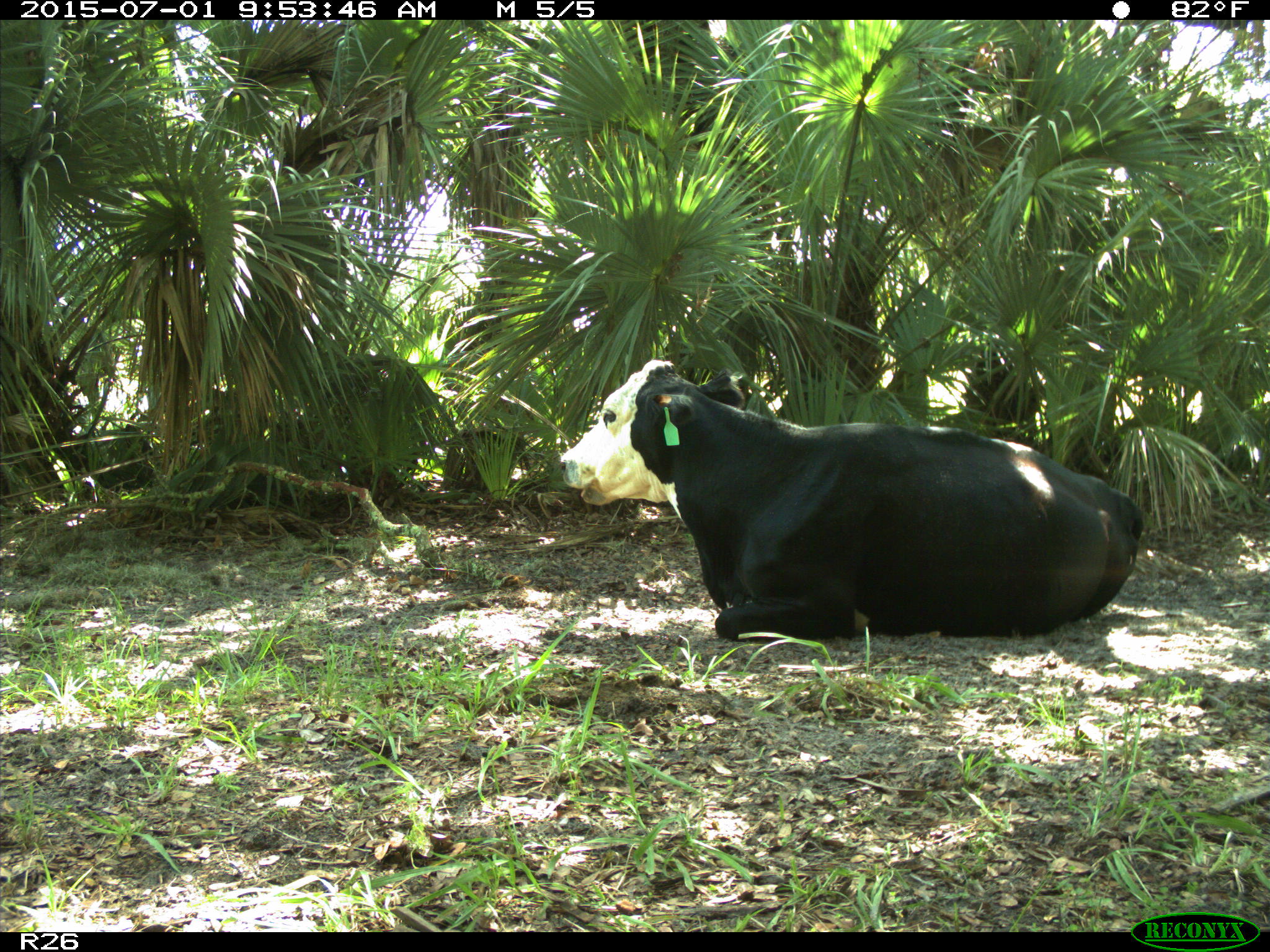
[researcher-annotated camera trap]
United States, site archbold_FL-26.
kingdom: Animalia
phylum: Chordata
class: Mammalia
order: Artiodactyla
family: Bovidae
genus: Bos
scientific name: Bos taurus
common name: domestic cow